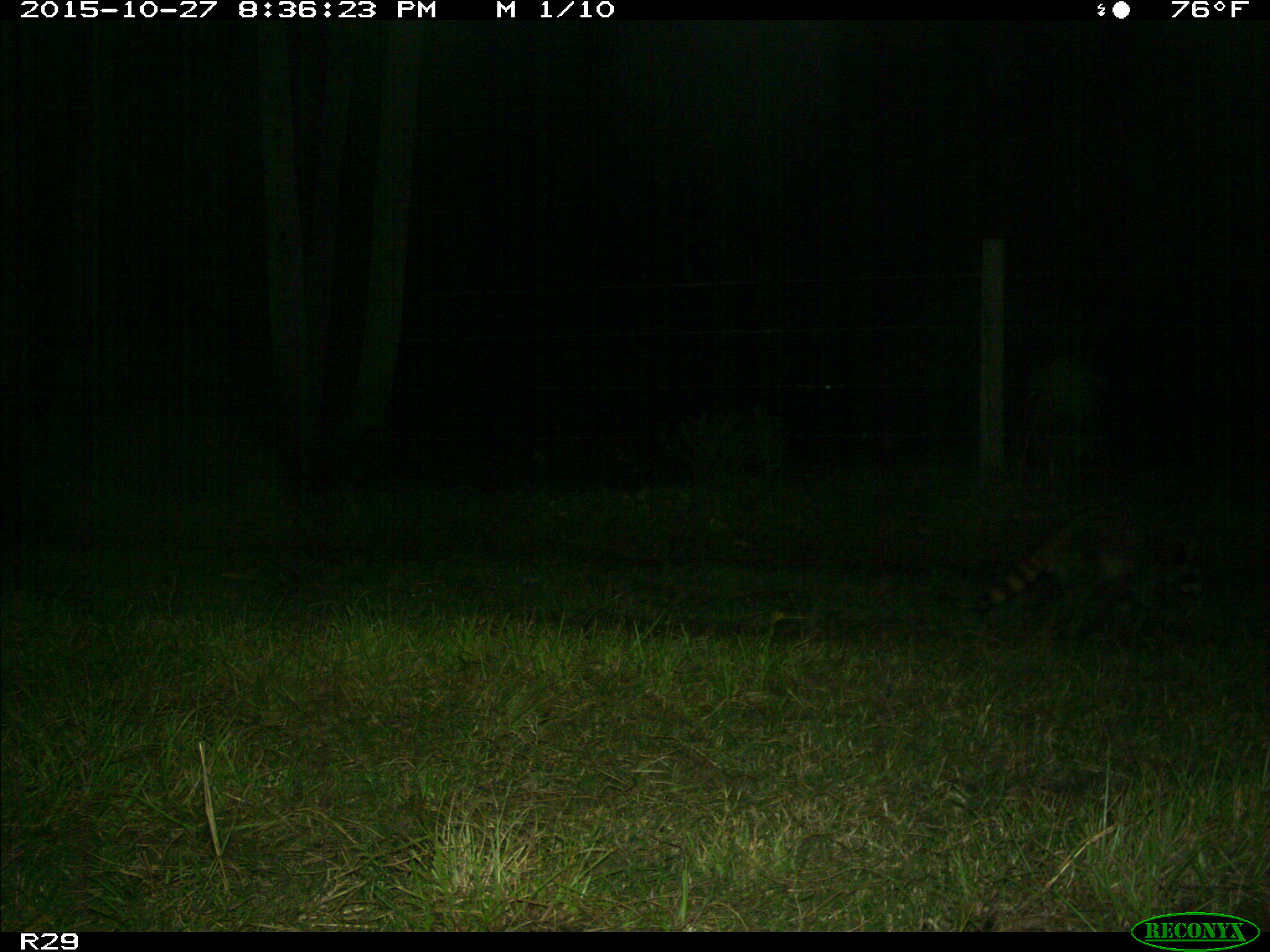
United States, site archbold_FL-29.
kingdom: Animalia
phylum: Chordata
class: Mammalia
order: Carnivora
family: Procyonidae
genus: Procyon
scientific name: Procyon lotor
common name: common raccoon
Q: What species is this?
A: Procyon lotor (common raccoon).